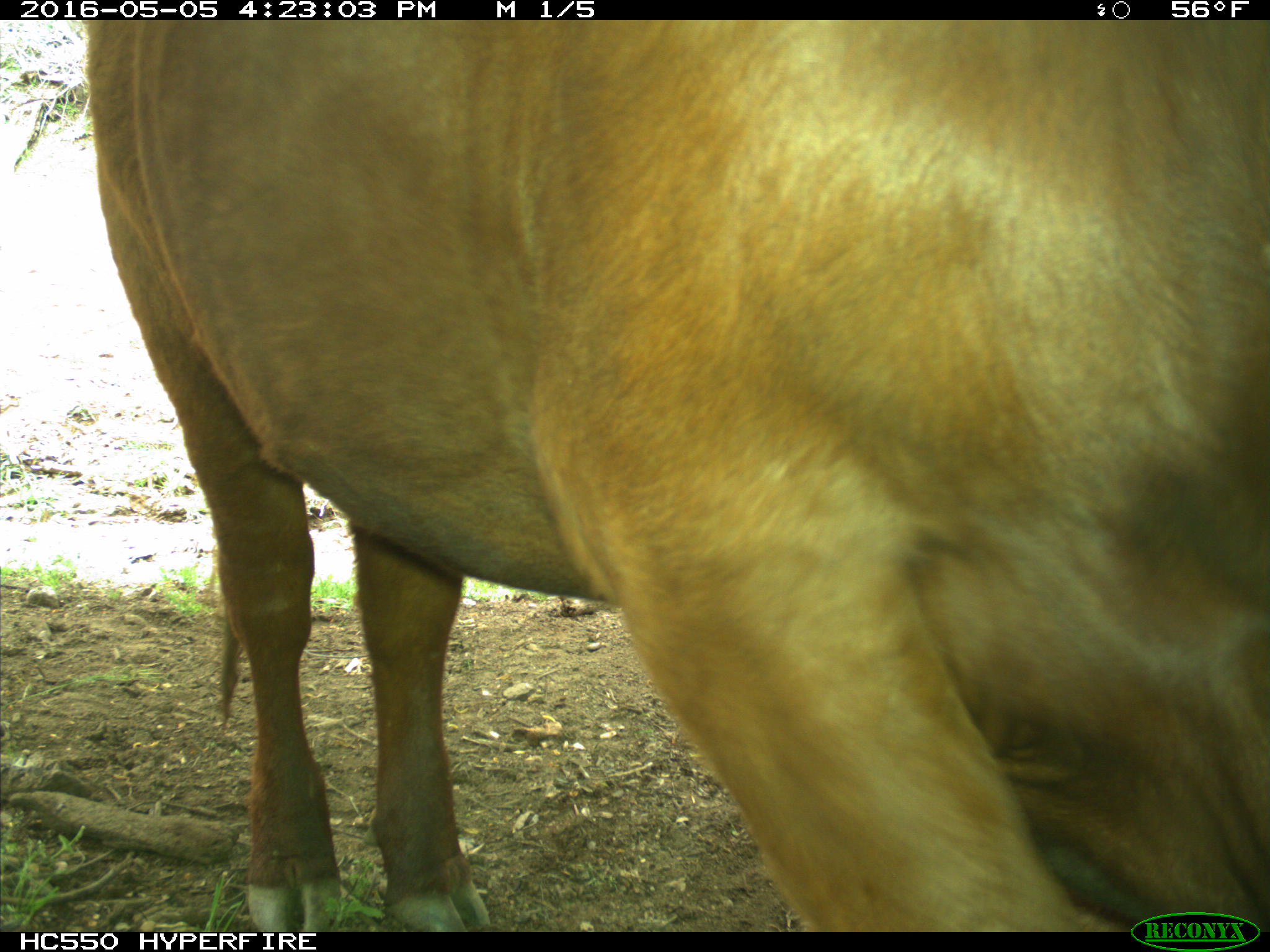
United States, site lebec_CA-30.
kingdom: Animalia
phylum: Chordata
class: Mammalia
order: Artiodactyla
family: Bovidae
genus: Bos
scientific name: Bos taurus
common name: domestic cow